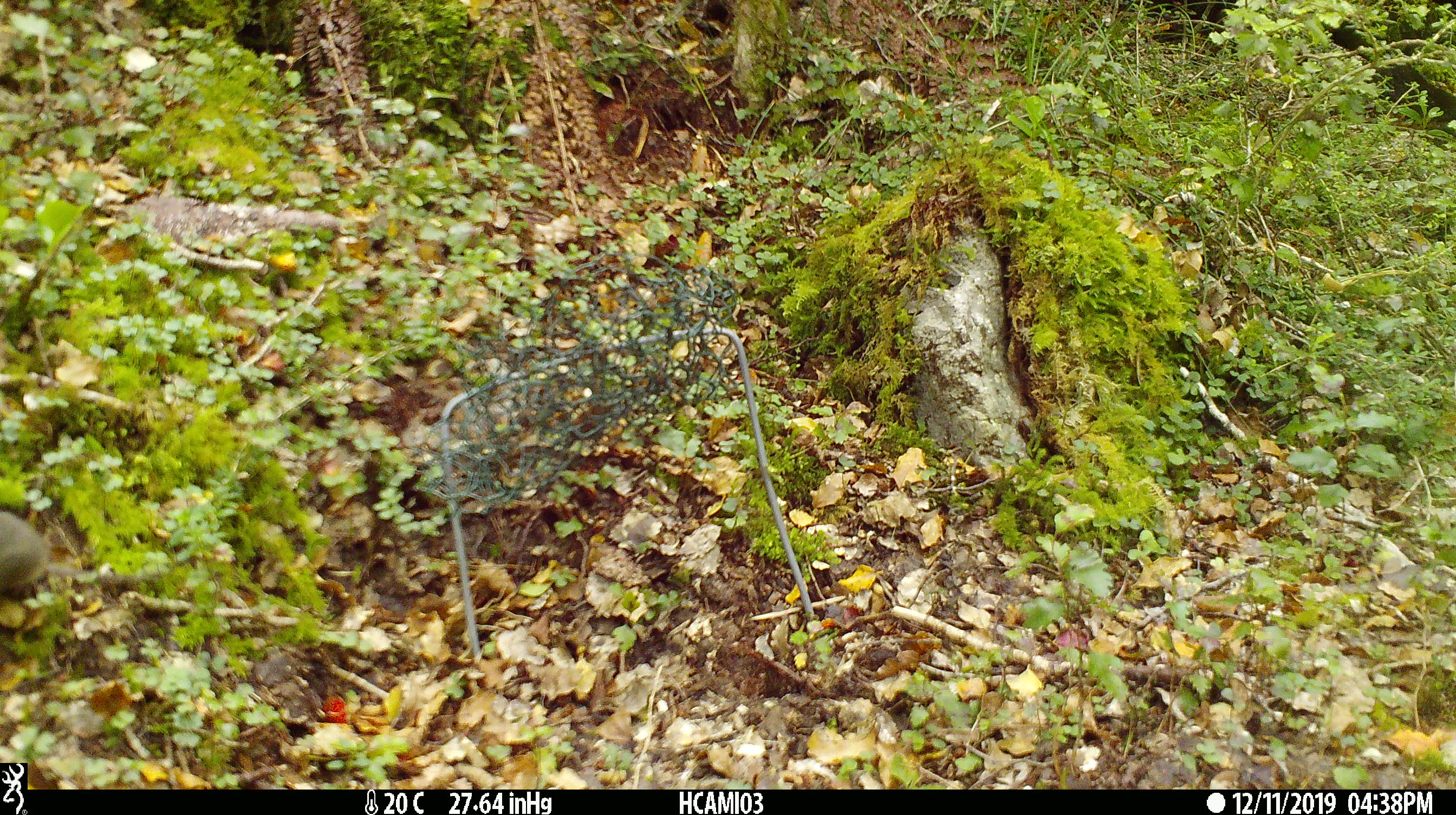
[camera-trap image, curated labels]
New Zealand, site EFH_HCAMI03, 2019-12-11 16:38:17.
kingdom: Animalia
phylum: Chordata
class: Mammalia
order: Rodentia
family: Muridae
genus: Mus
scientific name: Mus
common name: mouse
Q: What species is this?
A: Mouse (Mus).